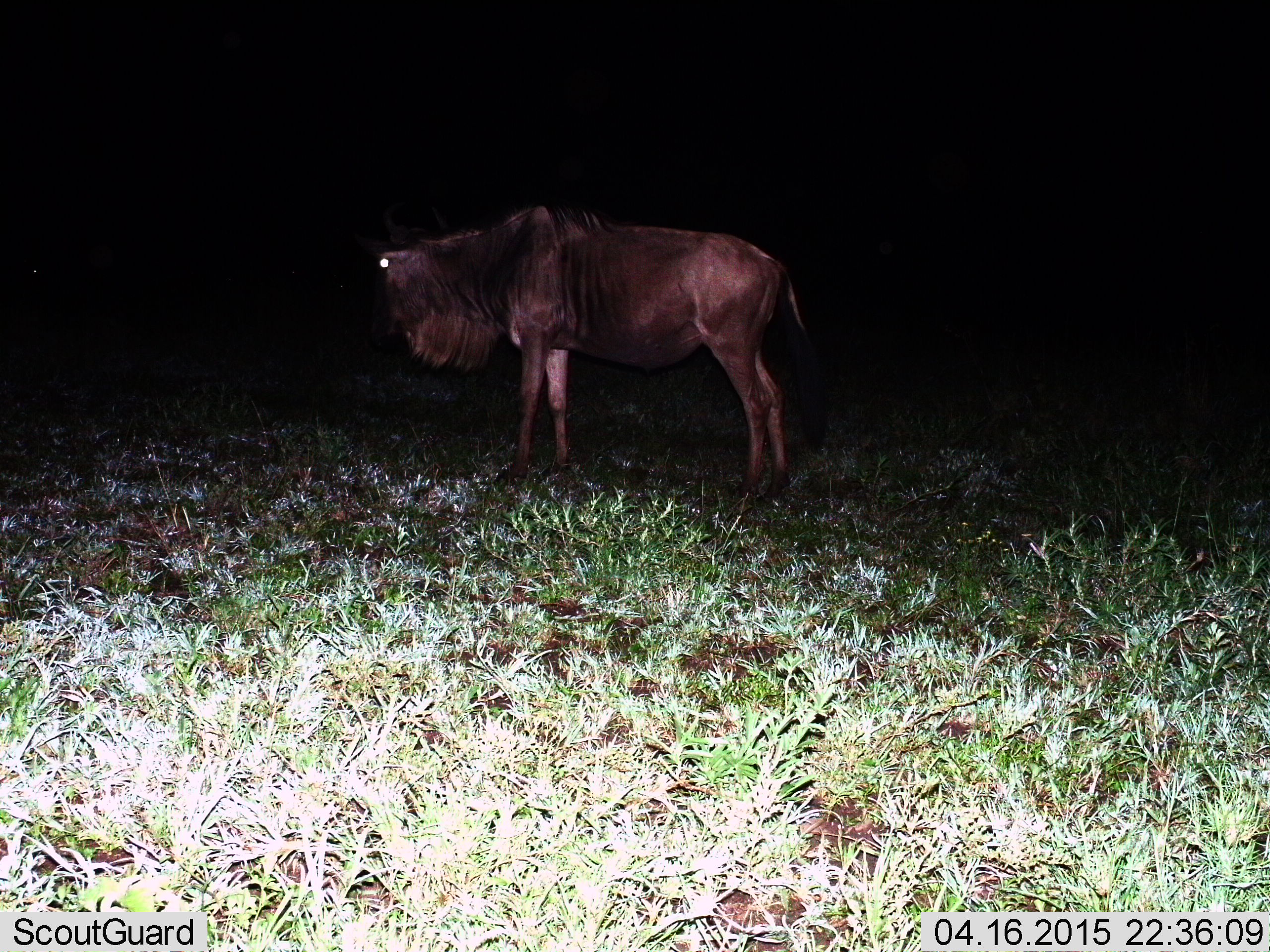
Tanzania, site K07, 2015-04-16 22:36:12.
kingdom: Animalia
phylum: Chordata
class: Mammalia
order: Artiodactyla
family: Bovidae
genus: Connochaetes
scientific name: Connochaetes taurinus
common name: blue wildebeest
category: wildebeest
Wildebeest (blue wildebeest) (Connochaetes taurinus), count 1. Behavior (volunteer vote fractions): standing 90%, resting 0%, moving 10%, interacting 0%. Young present (vote fraction): 0%. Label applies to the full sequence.